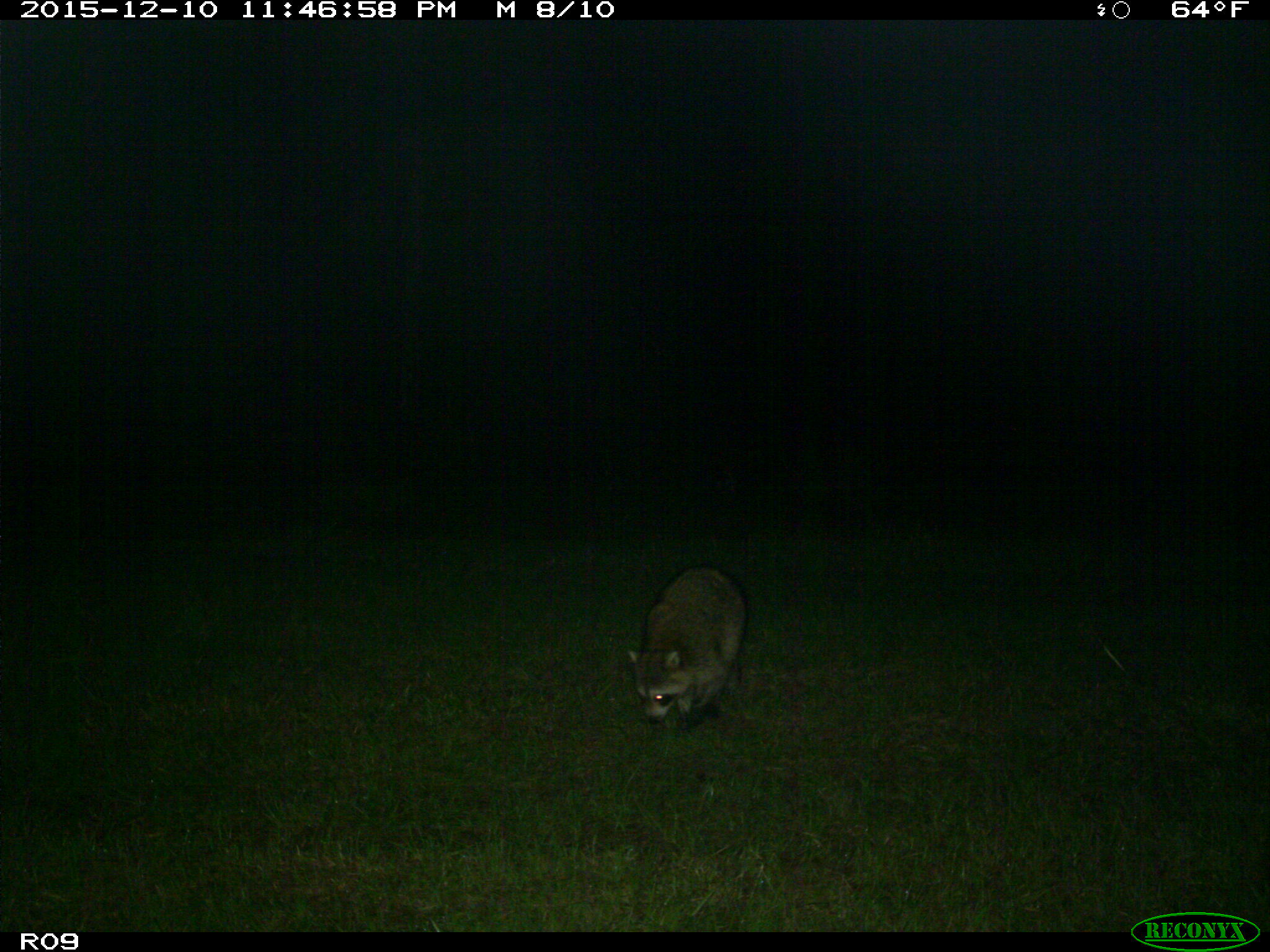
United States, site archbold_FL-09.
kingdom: Animalia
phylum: Chordata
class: Mammalia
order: Carnivora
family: Procyonidae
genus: Procyon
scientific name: Procyon lotor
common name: common raccoon